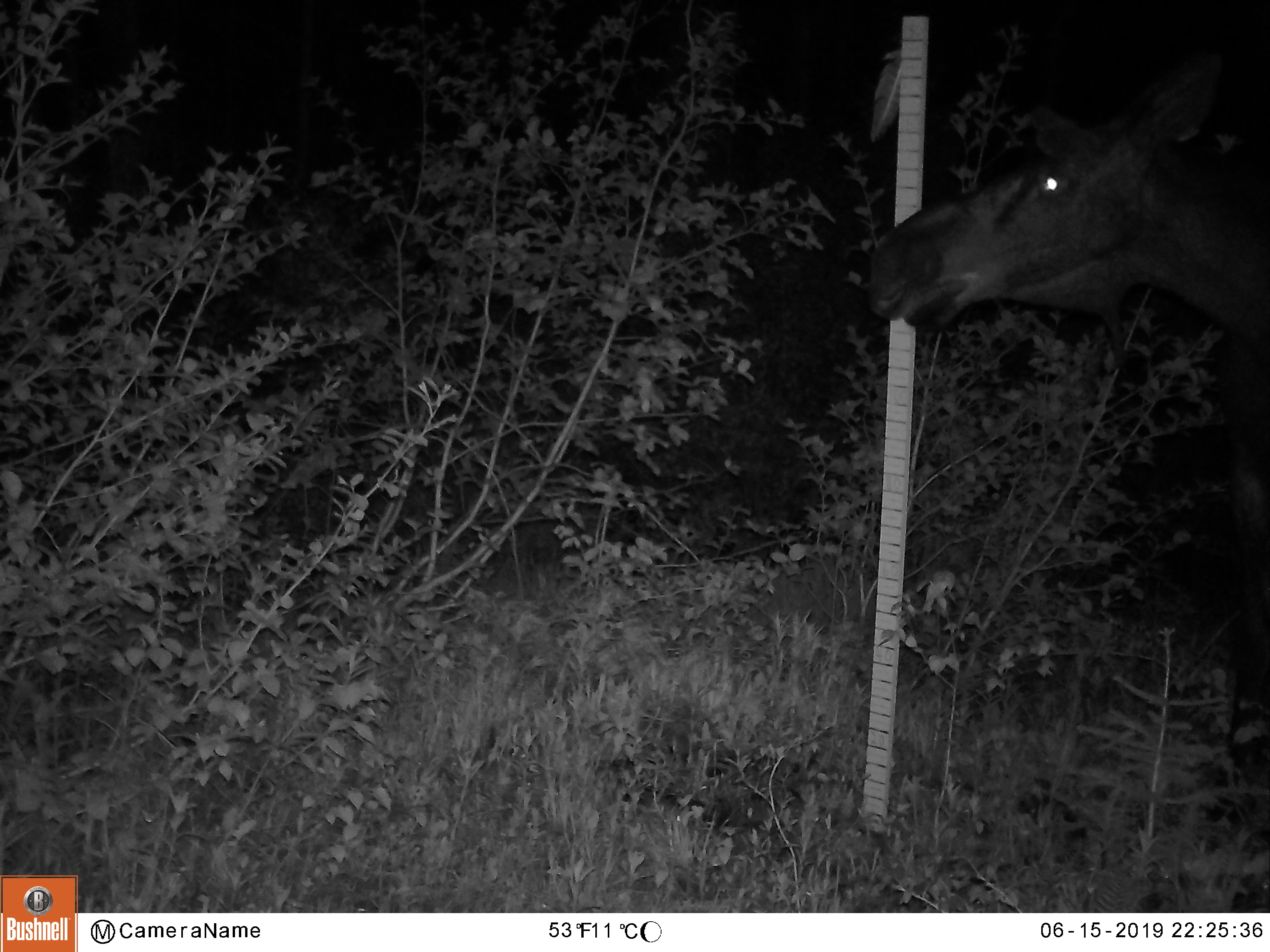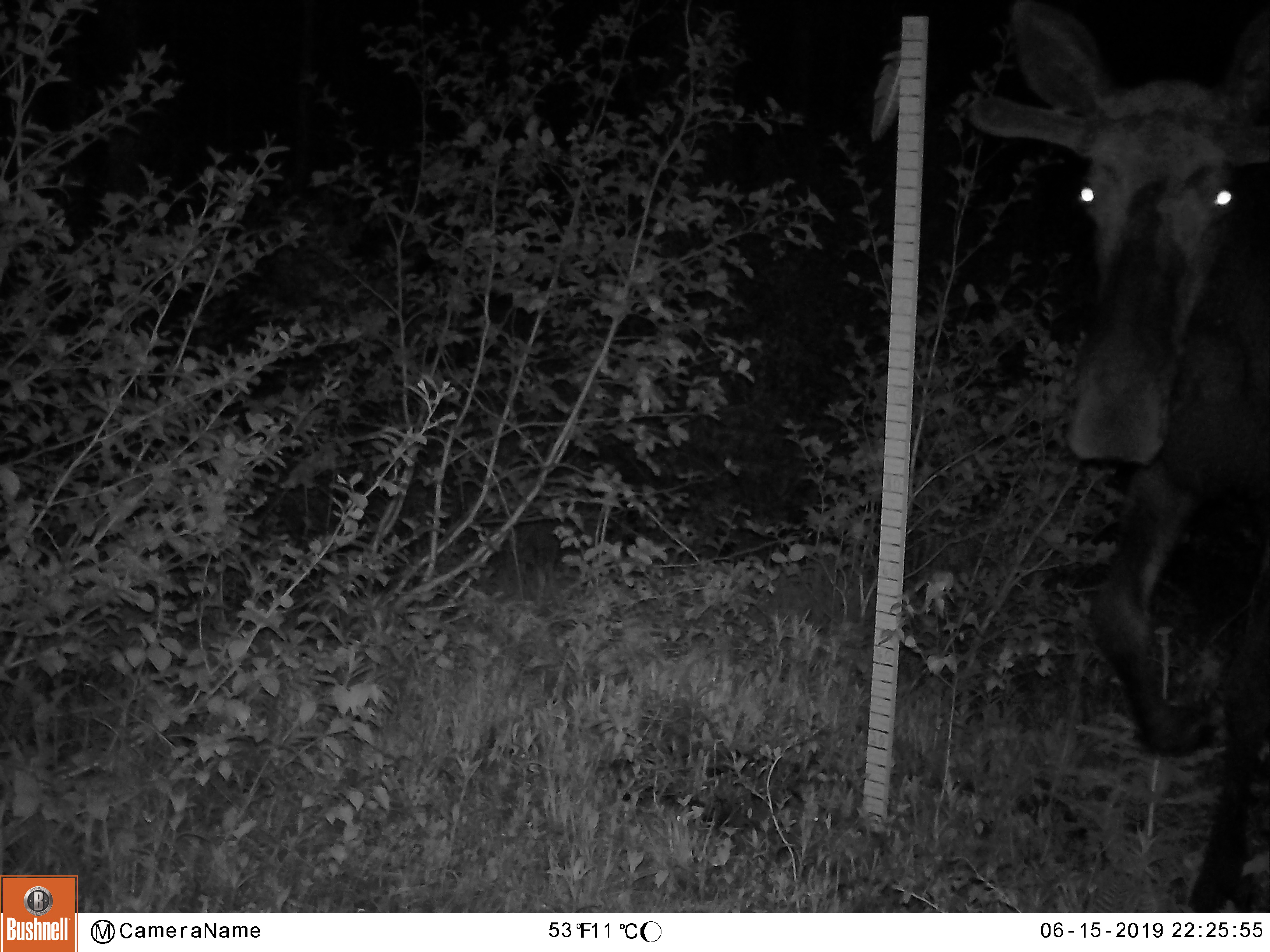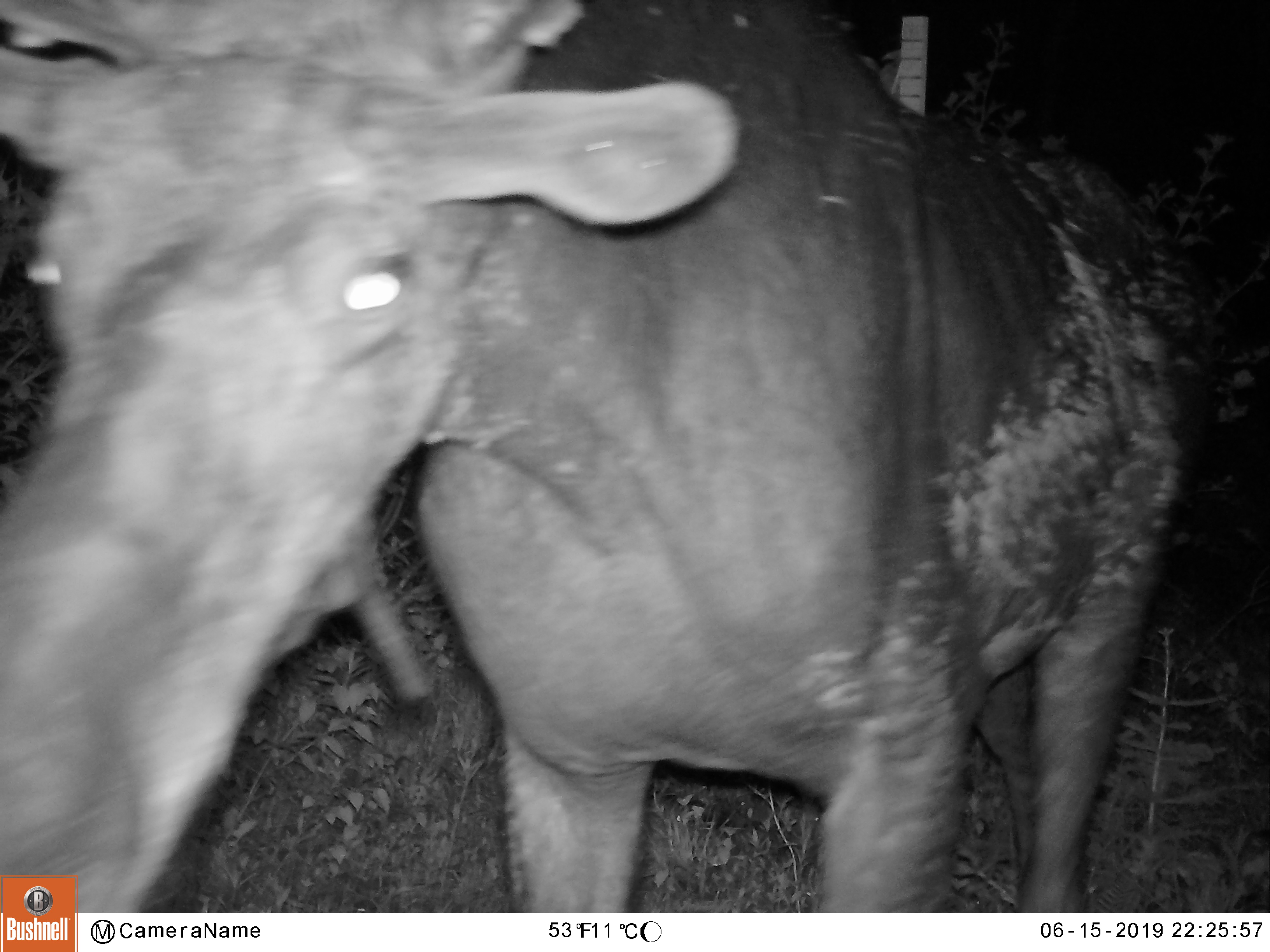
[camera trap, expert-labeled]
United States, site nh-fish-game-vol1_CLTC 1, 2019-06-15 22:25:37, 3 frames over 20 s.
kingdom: Animalia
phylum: Chordata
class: Mammalia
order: Artiodactyla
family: Cervidae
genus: Alces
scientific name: Alces alces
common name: moose